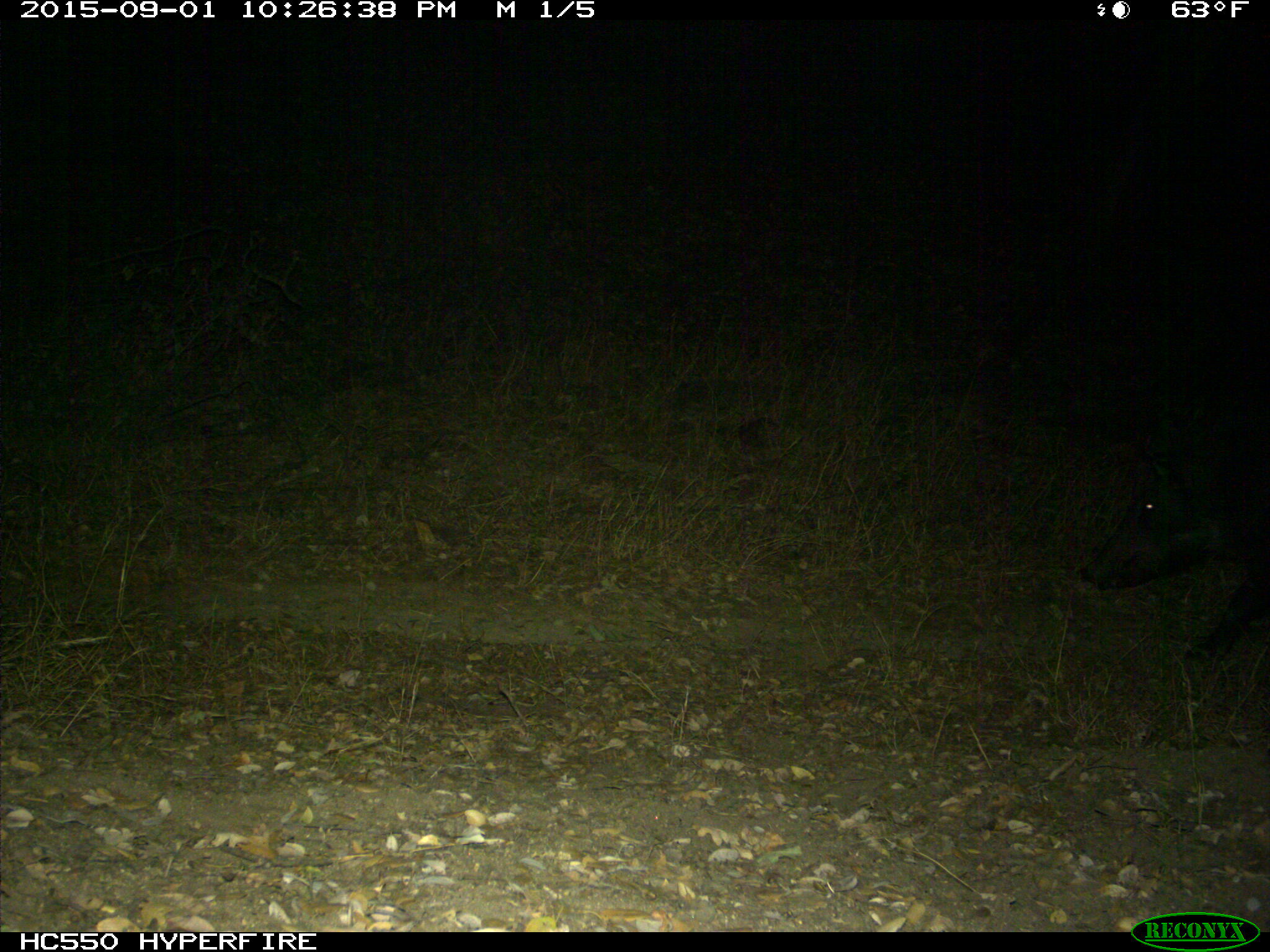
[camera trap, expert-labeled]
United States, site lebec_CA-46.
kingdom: Animalia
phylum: Chordata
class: Mammalia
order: Artiodactyla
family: Suidae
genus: Sus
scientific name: Sus scrofa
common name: wild boar